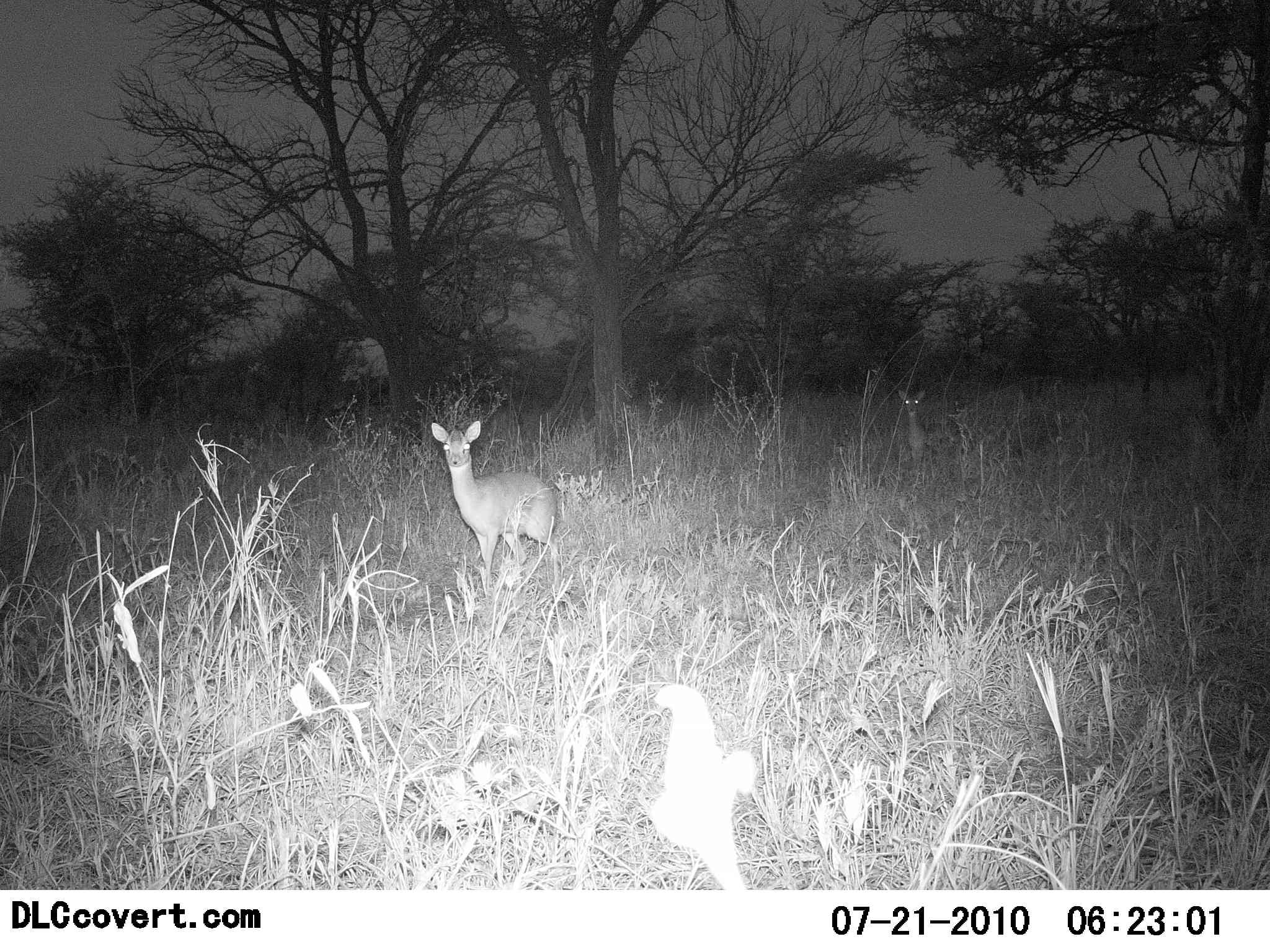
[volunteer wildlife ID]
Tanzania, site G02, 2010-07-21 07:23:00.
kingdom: Animalia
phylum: Chordata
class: Mammalia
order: Artiodactyla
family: Bovidae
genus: Redunca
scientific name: Redunca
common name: reedbuck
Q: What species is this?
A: Reedbuck (Redunca).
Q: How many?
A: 2.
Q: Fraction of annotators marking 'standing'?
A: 100%.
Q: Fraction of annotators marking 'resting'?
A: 0%.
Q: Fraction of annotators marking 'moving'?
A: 0%.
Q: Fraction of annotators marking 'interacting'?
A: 0%.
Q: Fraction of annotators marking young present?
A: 0%.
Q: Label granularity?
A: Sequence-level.